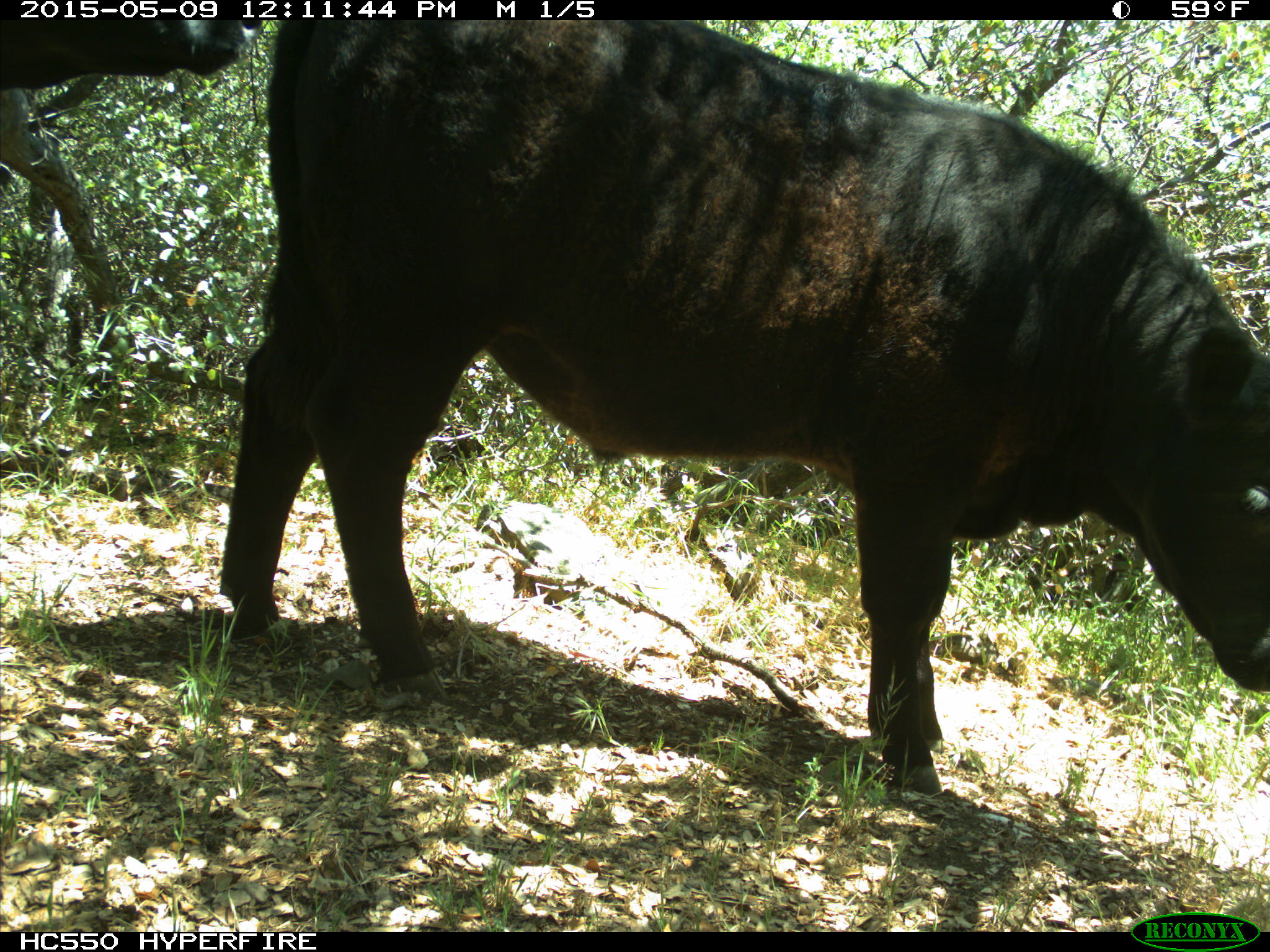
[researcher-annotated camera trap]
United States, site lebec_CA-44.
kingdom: Animalia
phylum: Chordata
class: Mammalia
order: Artiodactyla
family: Bovidae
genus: Bos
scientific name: Bos taurus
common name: domestic cow